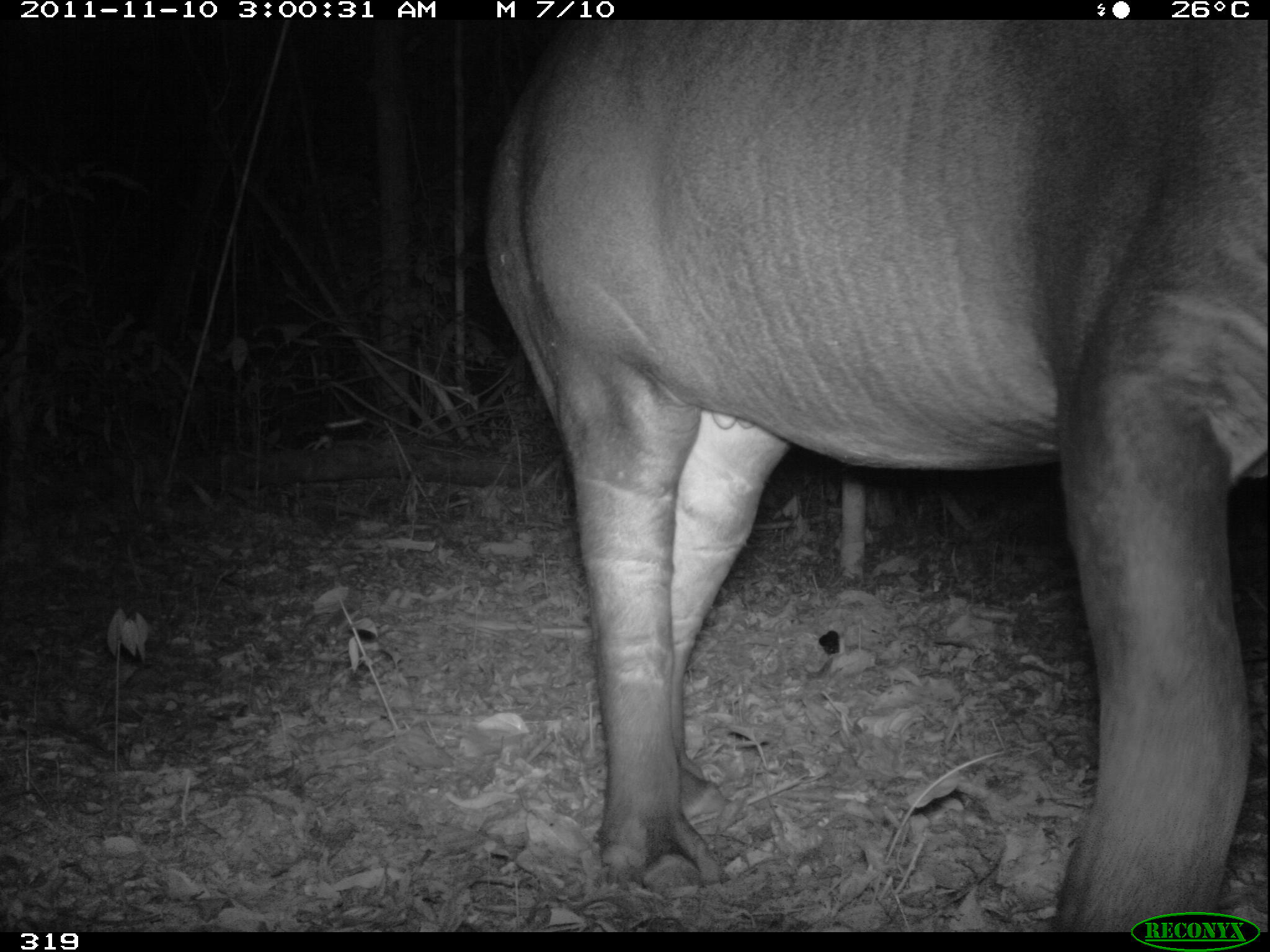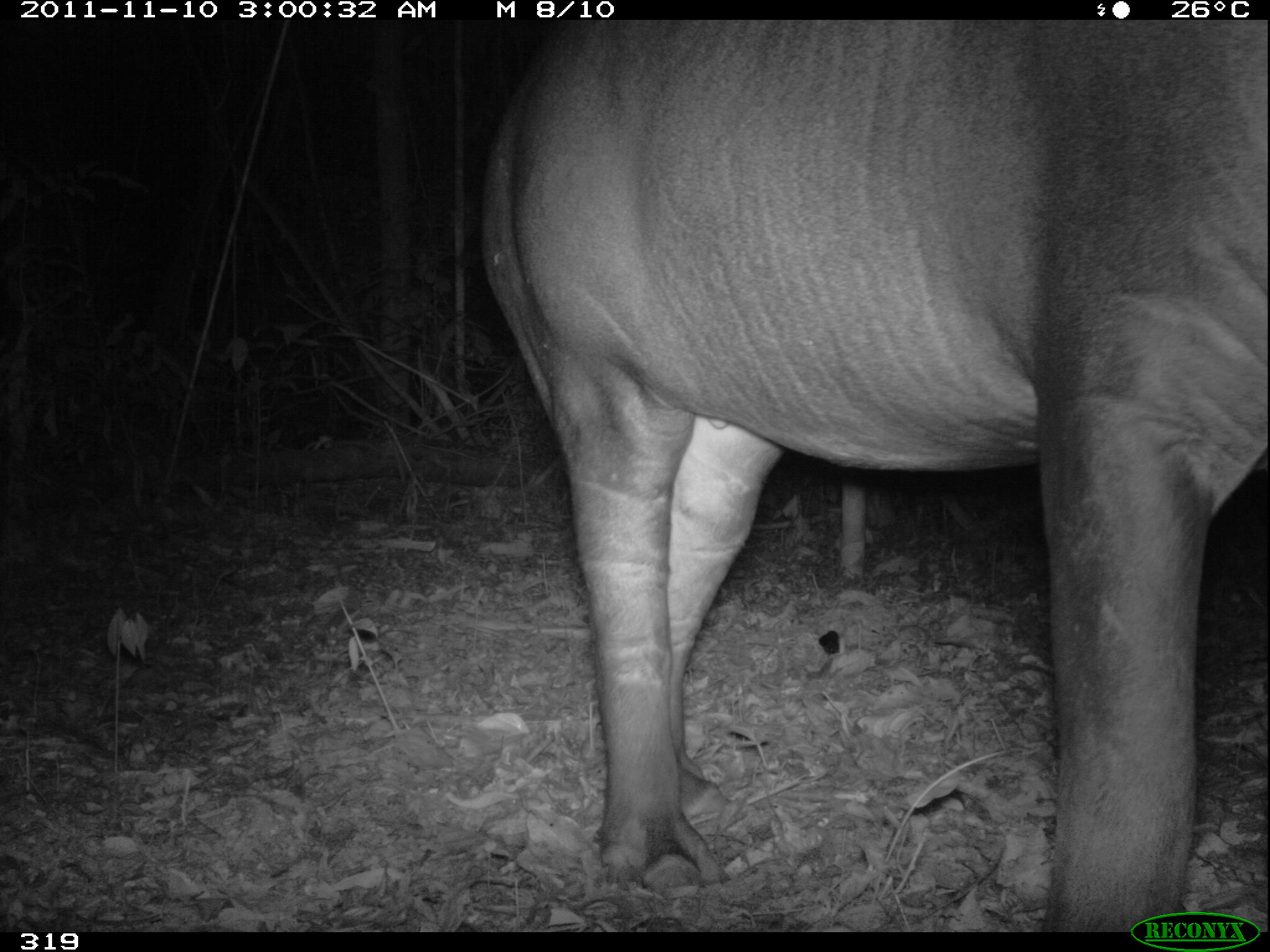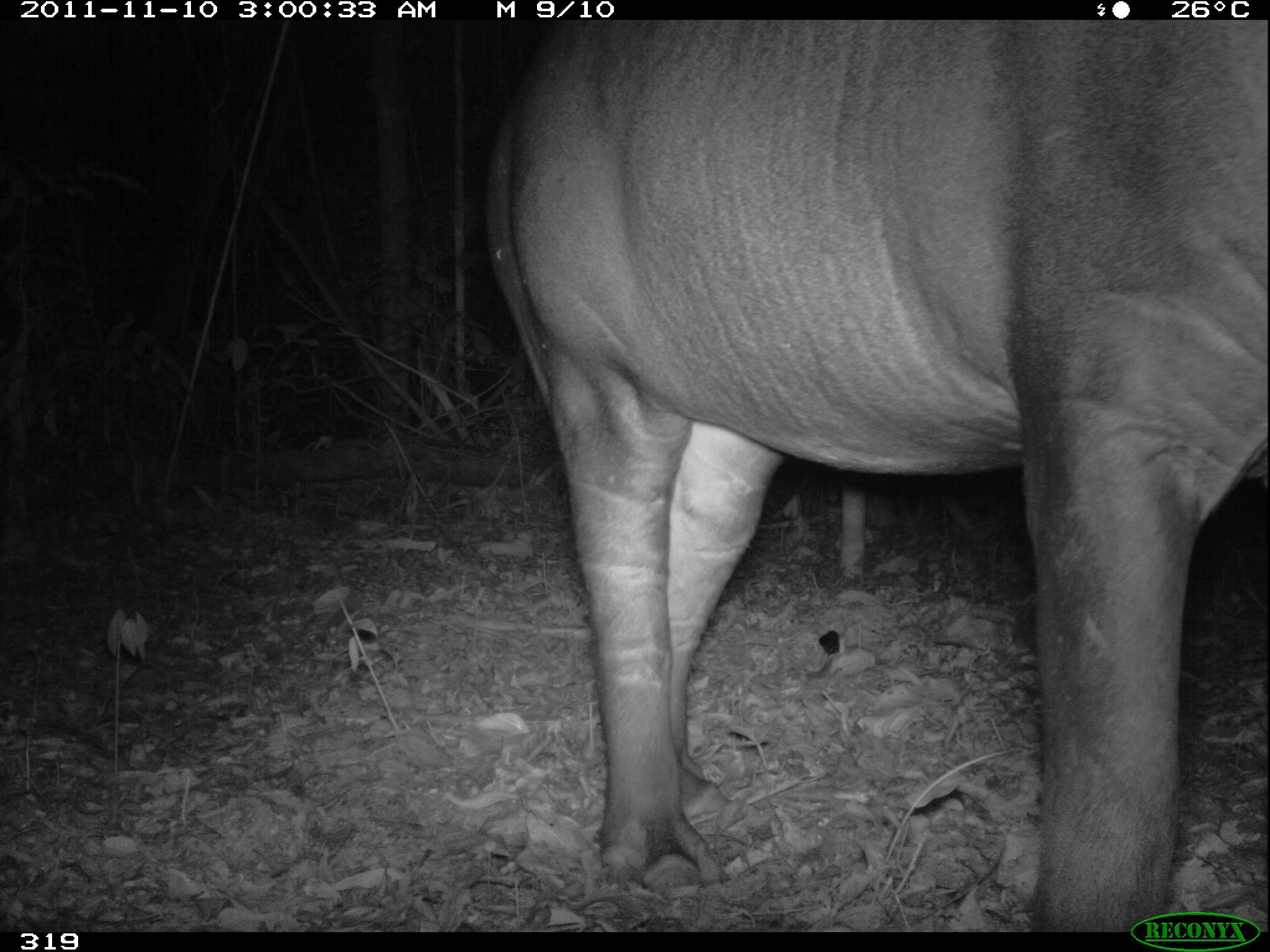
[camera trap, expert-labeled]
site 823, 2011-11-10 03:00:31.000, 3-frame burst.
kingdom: Animalia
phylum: Chordata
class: Mammalia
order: Perissodactyla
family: Tapiridae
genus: Tapirus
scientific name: Tapirus terrestris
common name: south american tapir